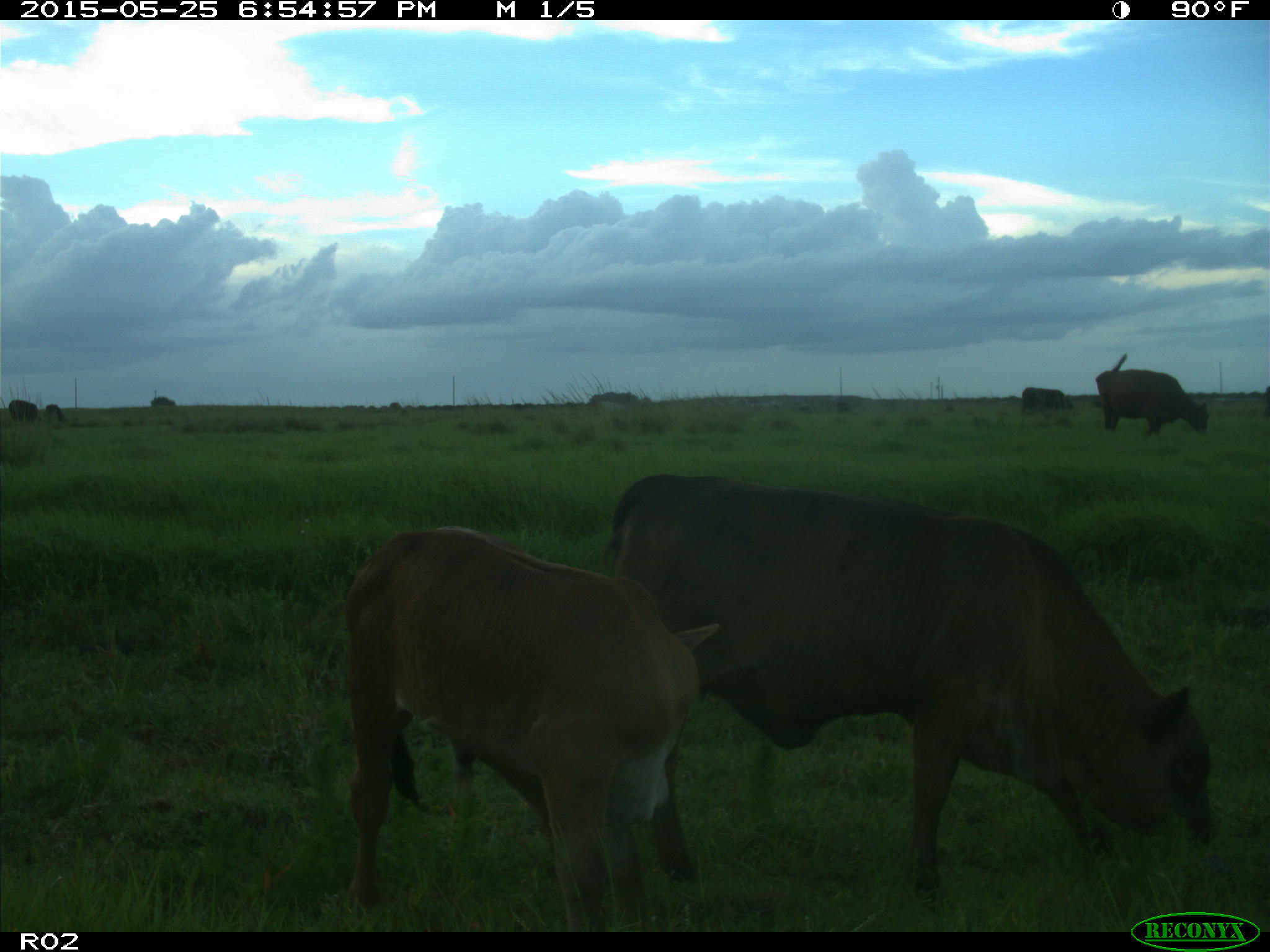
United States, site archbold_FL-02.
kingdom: Animalia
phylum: Chordata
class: Mammalia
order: Artiodactyla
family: Bovidae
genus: Bos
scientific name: Bos taurus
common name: domestic cow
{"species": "Bos taurus (domestic cow)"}